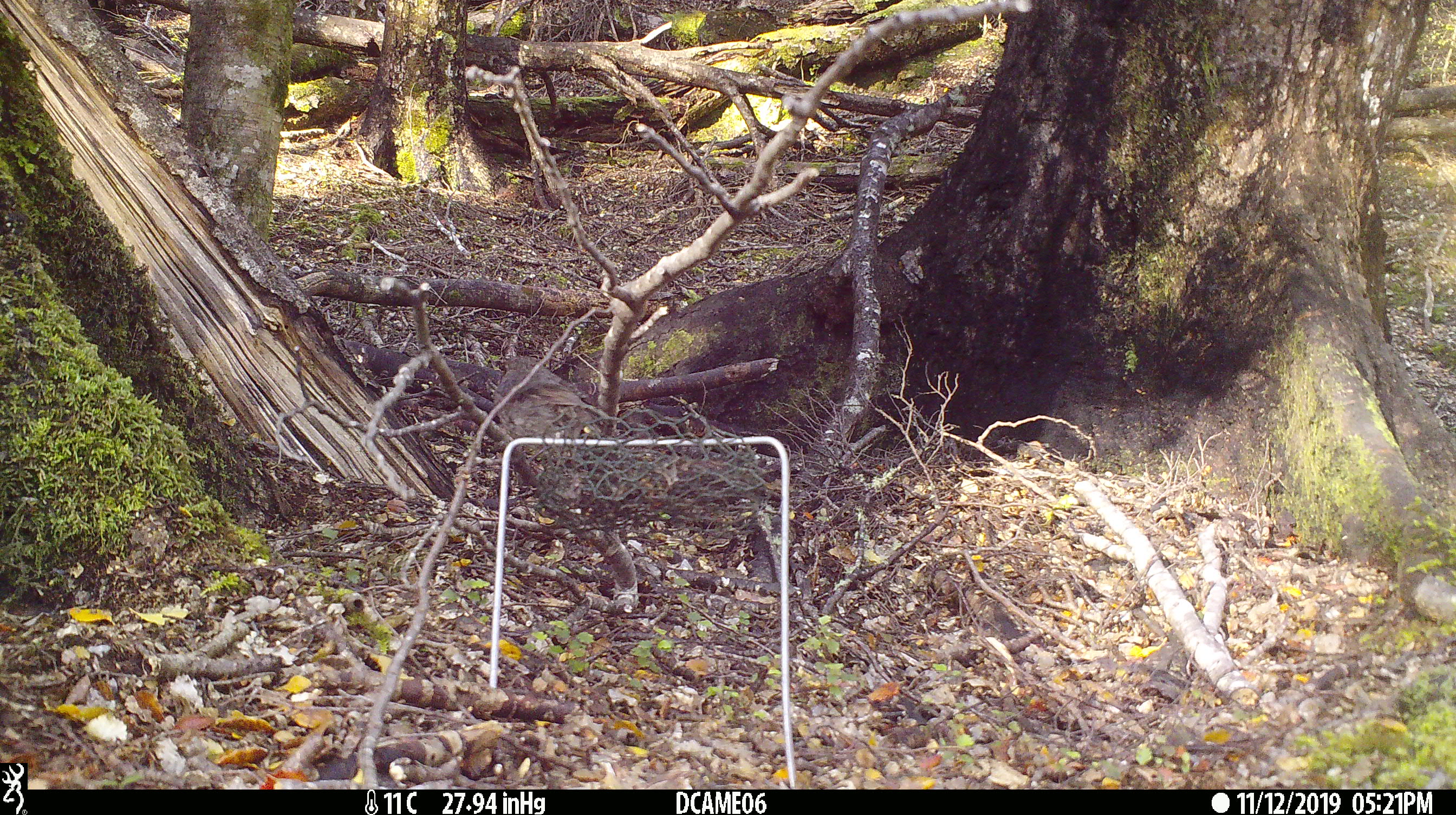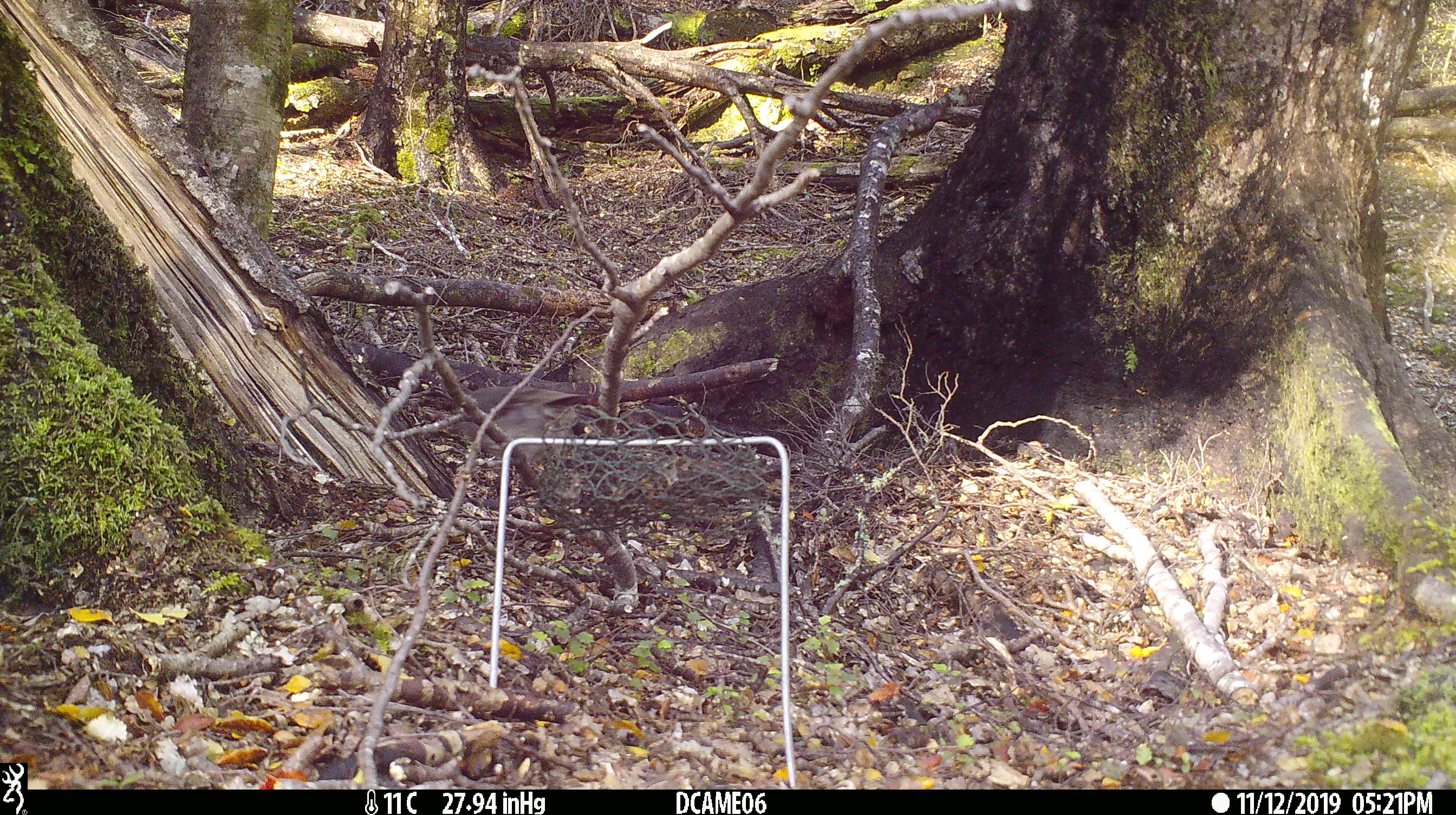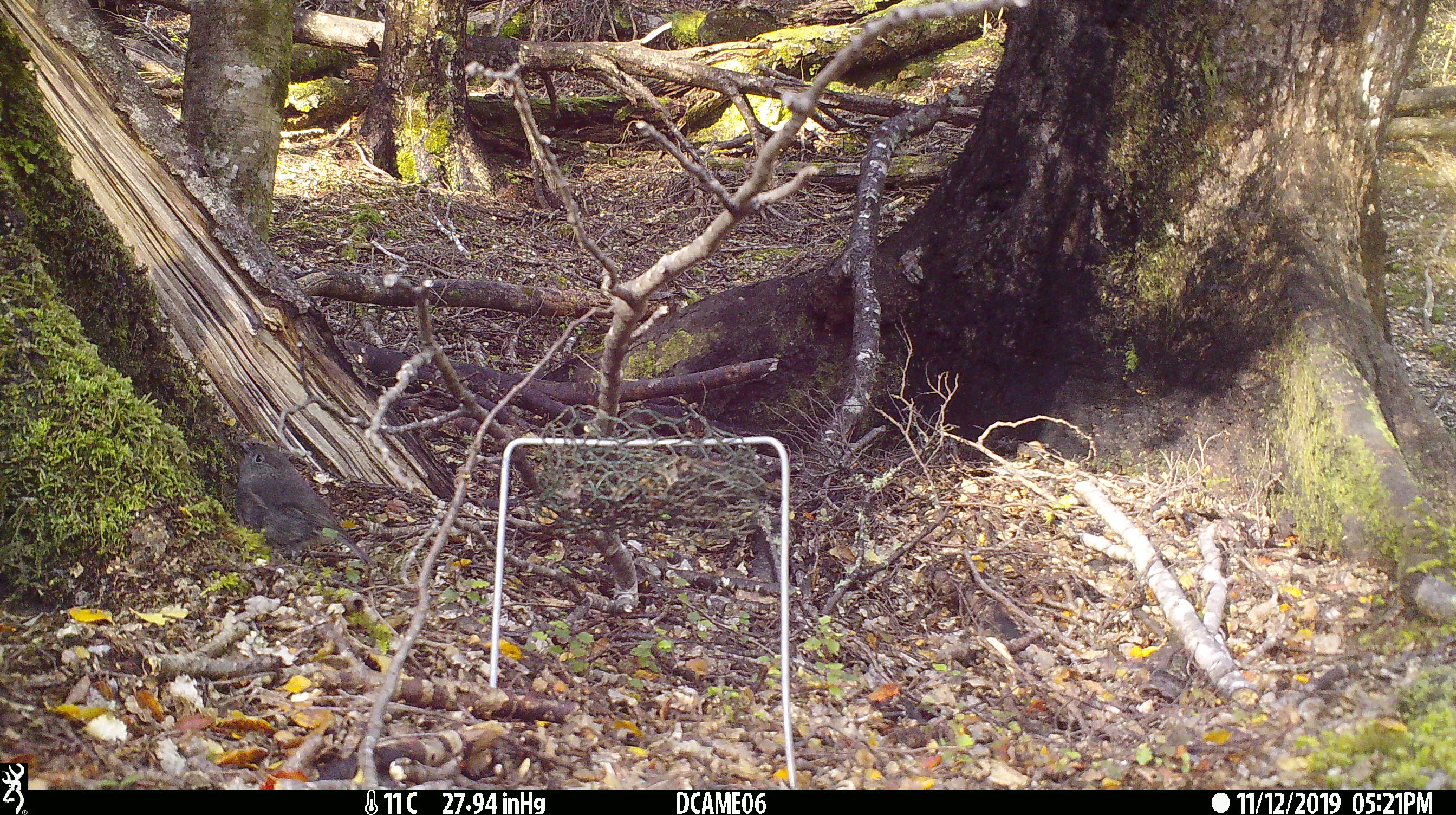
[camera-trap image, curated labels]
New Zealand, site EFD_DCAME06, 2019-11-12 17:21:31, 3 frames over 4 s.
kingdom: Animalia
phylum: Chordata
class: Aves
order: Passeriformes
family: Petroicidae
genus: Petroica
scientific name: Petroica australis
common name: new zealand robin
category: robin